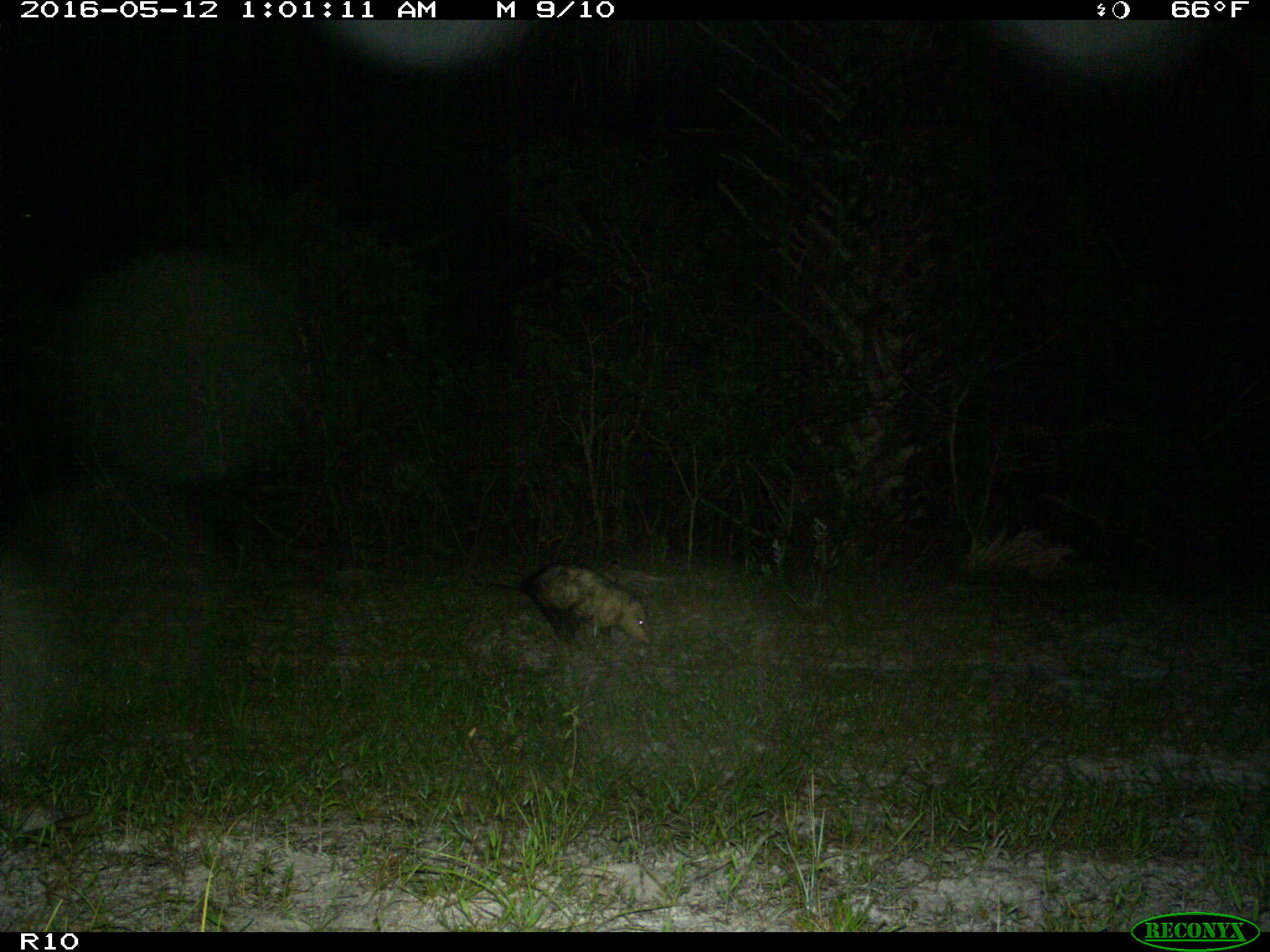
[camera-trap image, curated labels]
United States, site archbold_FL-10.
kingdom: Animalia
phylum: Chordata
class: Mammalia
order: Didelphimorphia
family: Didelphidae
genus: Didelphis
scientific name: Didelphis virginiana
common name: virginia opossum